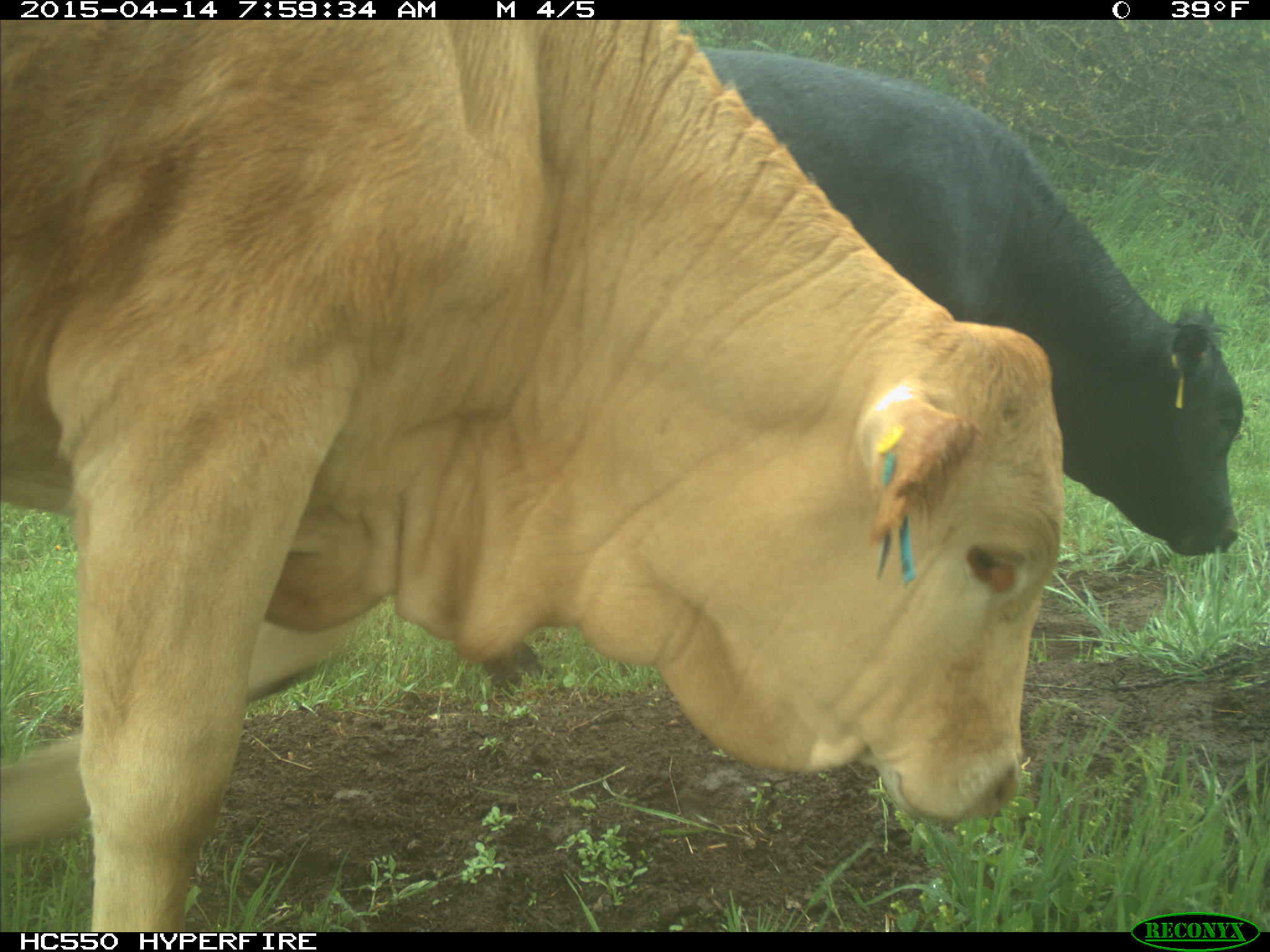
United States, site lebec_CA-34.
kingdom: Animalia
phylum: Chordata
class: Mammalia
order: Artiodactyla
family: Bovidae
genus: Bos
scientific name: Bos taurus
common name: domestic cow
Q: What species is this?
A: Bos taurus (domestic cow).